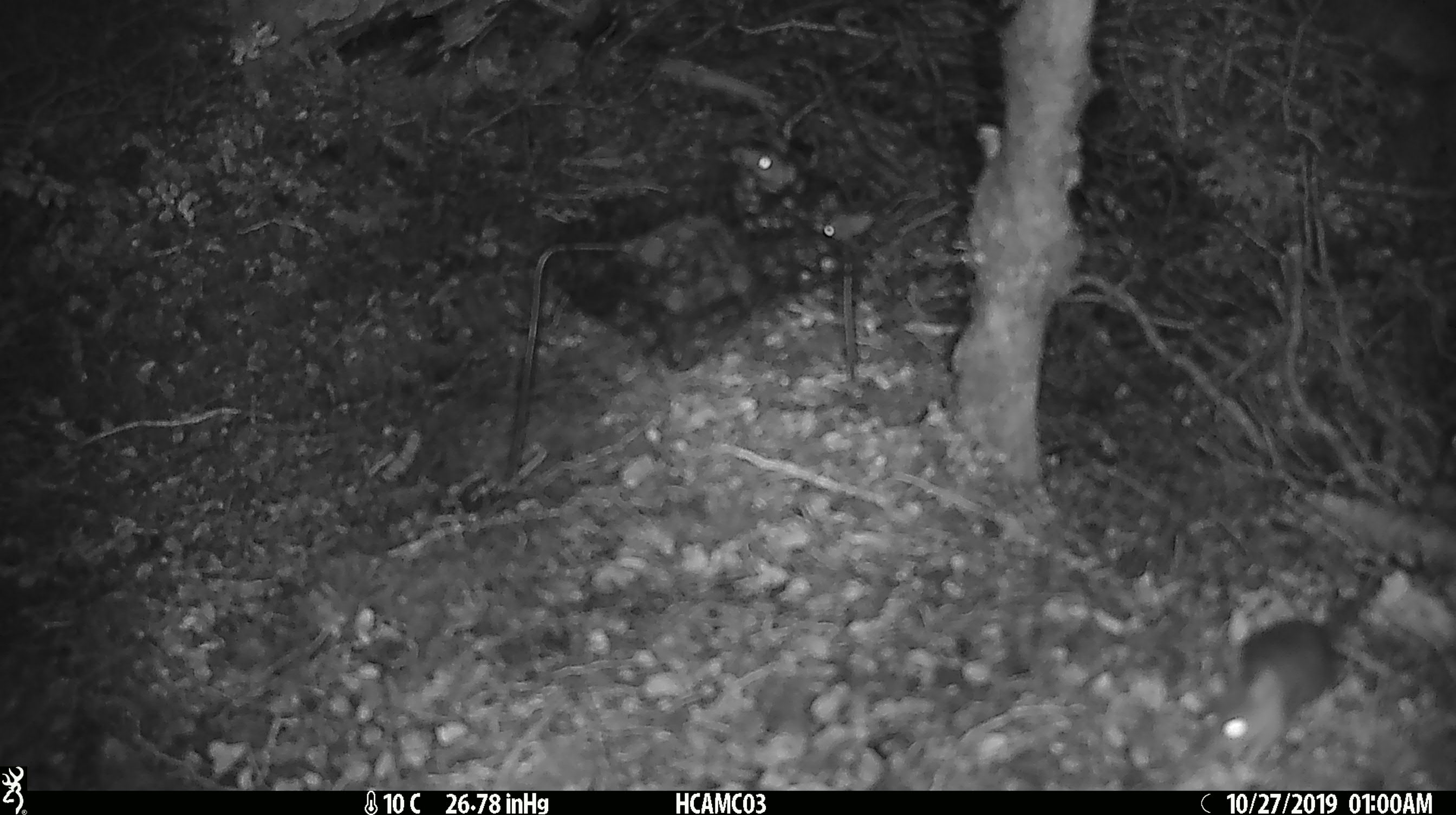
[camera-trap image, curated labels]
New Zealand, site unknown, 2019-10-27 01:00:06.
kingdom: Animalia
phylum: Chordata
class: Mammalia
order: Rodentia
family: Muridae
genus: Mus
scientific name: Mus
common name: mouse